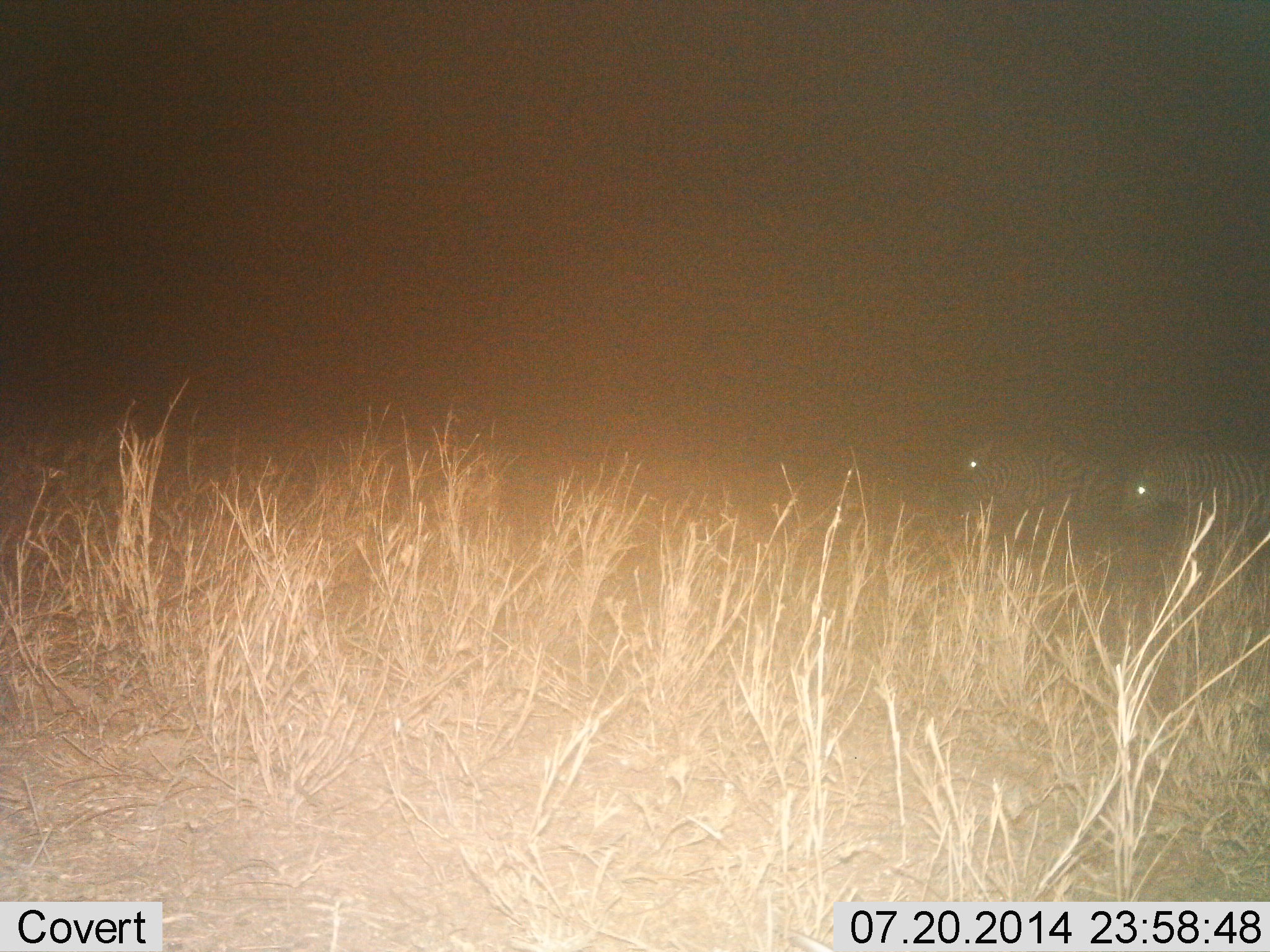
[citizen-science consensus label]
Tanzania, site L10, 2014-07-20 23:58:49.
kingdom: Animalia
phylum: Chordata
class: Mammalia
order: Perissodactyla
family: Equidae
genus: Equus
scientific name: Equus quagga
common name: plains zebra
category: zebra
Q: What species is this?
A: Zebra (plains zebra) (Equus quagga).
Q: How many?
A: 2.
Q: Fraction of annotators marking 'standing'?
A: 70%.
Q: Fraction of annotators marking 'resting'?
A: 0%.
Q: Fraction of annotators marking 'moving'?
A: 30%.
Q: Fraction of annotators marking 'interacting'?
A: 0%.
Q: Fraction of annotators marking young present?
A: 0%.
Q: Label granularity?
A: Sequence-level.